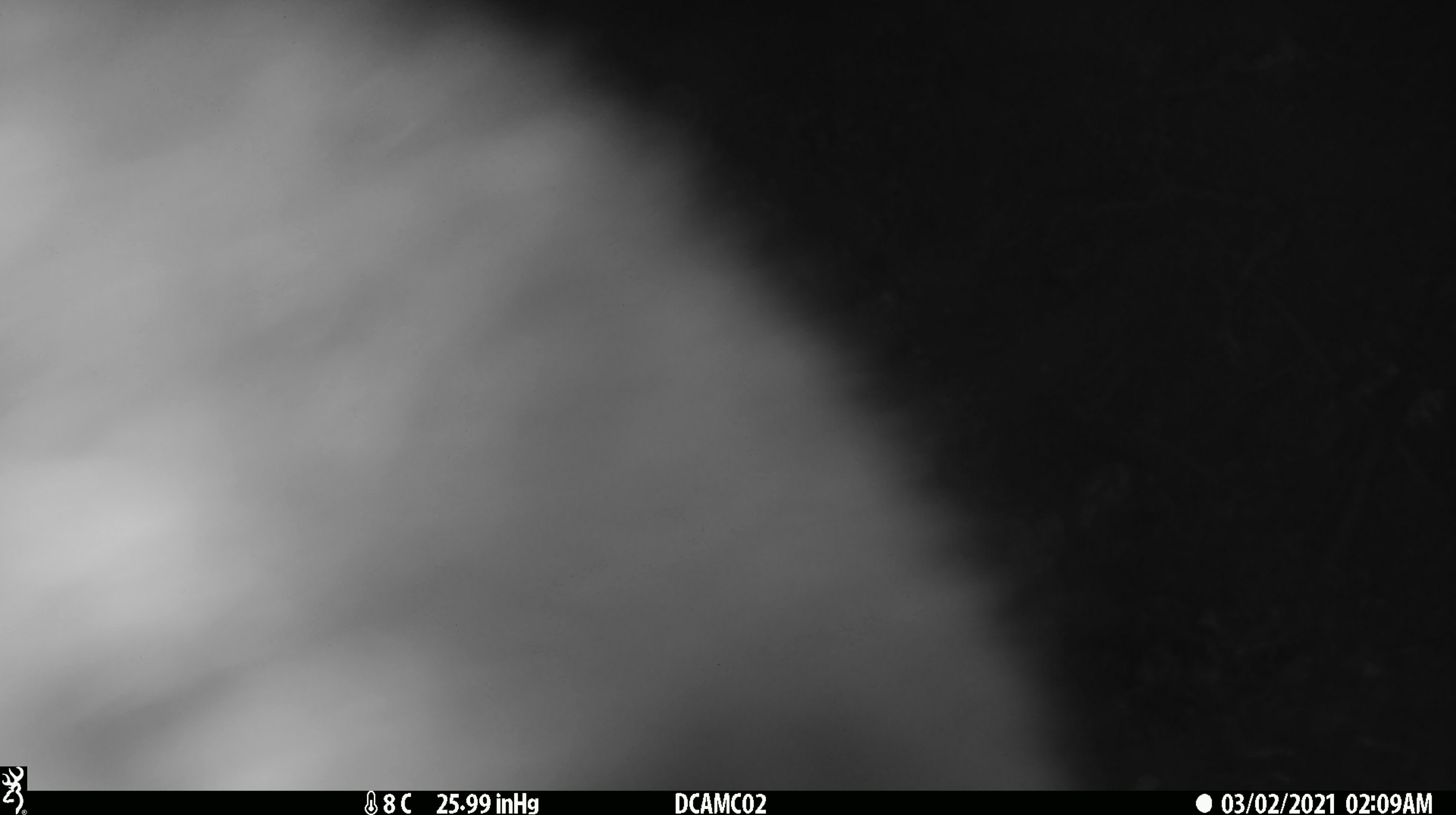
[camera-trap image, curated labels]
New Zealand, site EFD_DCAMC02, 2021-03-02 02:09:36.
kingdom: Animalia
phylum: Chordata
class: Mammalia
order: Diprotodontia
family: Phalangeridae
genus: Trichosurus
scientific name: Trichosurus vulpecula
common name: common brushtail possum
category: possum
Possum (common brushtail possum) (Trichosurus vulpecula).